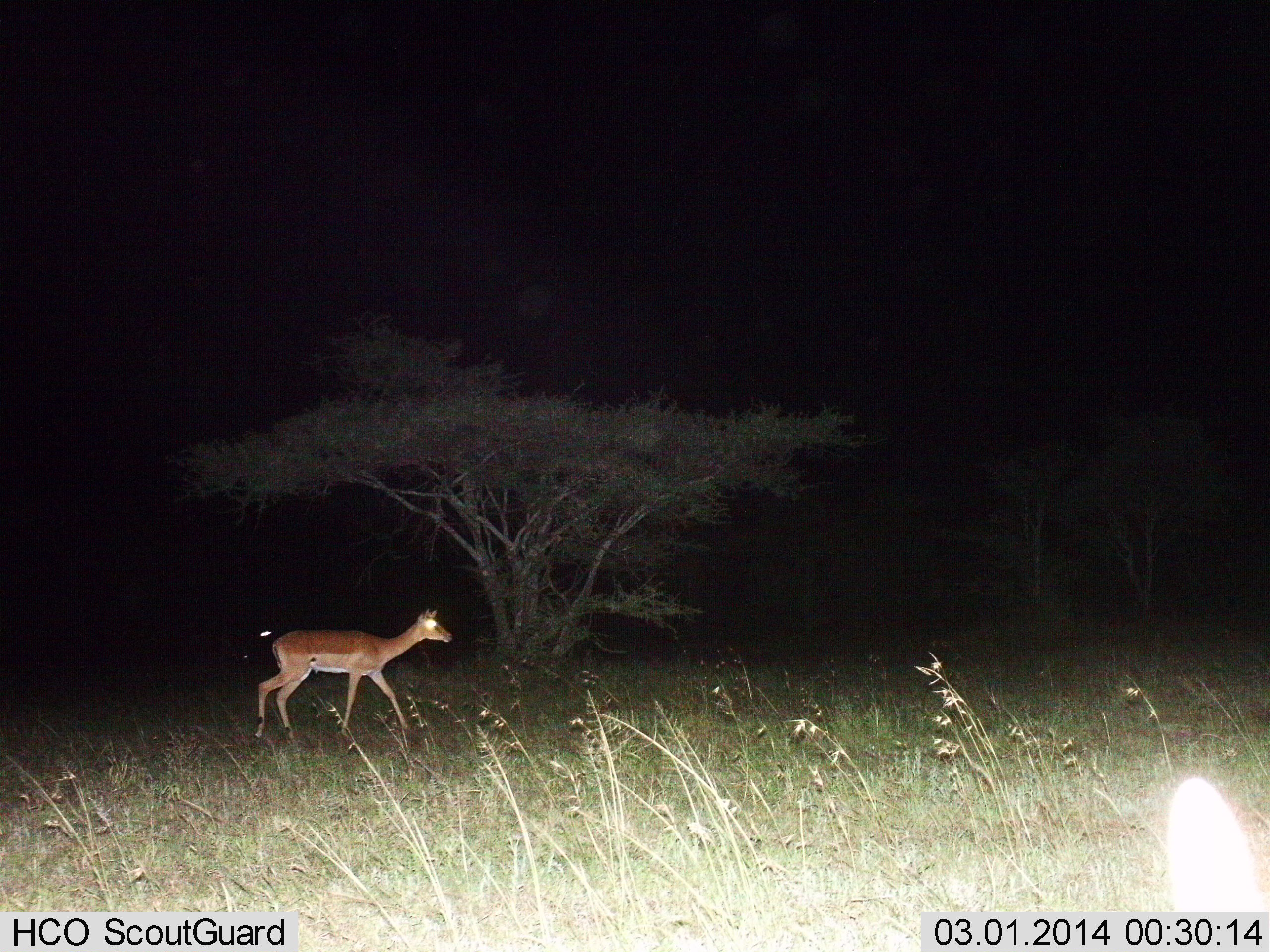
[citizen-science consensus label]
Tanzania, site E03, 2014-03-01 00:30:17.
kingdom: Animalia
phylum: Chordata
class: Mammalia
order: Artiodactyla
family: Bovidae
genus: Aepyceros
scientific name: Aepyceros melampus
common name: impala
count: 1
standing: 22%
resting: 11%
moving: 89%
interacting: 0%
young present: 0%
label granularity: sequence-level